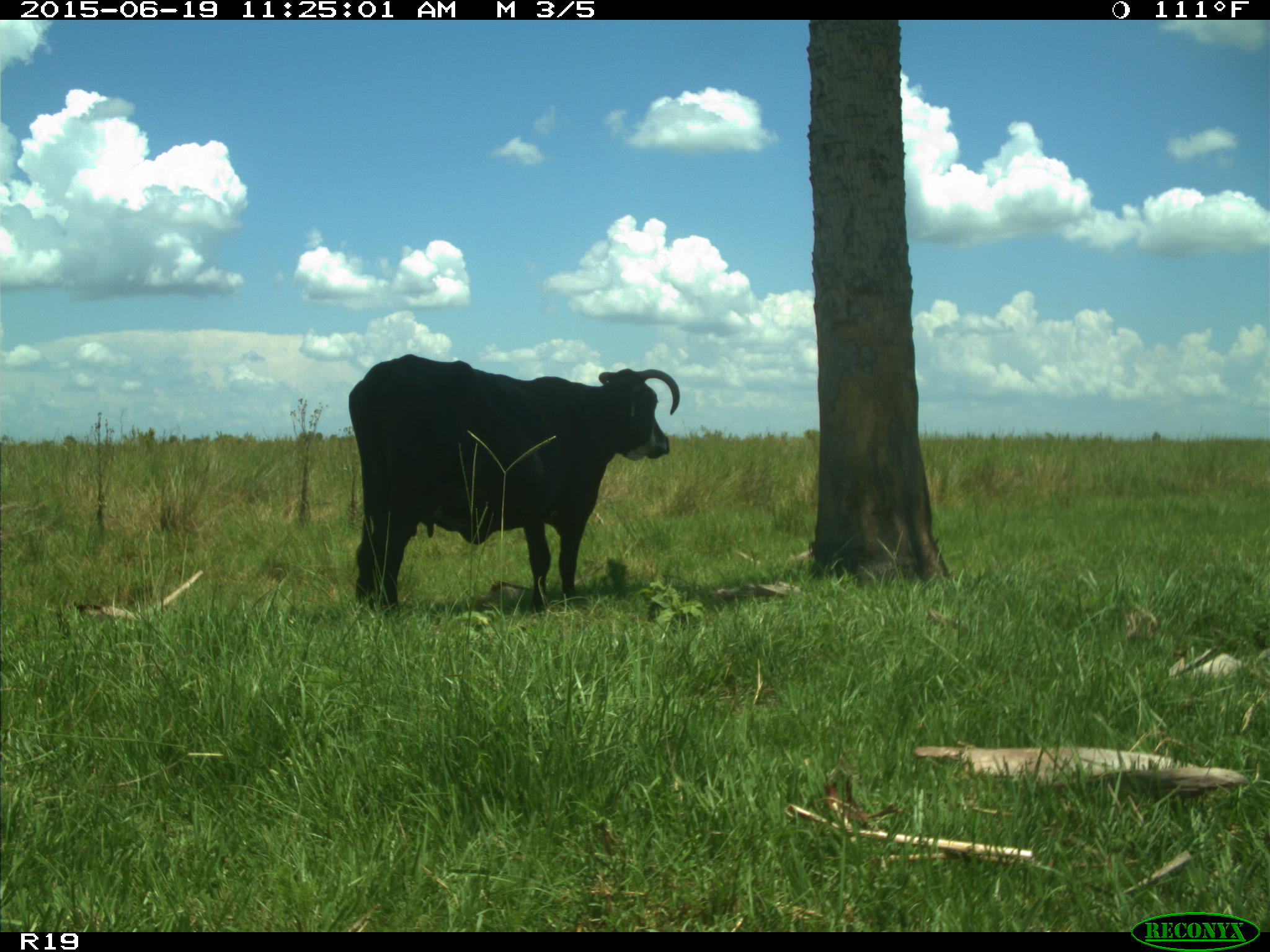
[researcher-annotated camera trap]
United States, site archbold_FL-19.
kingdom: Animalia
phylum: Chordata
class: Mammalia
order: Artiodactyla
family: Bovidae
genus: Bos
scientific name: Bos taurus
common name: domestic cow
Bos taurus (domestic cow).